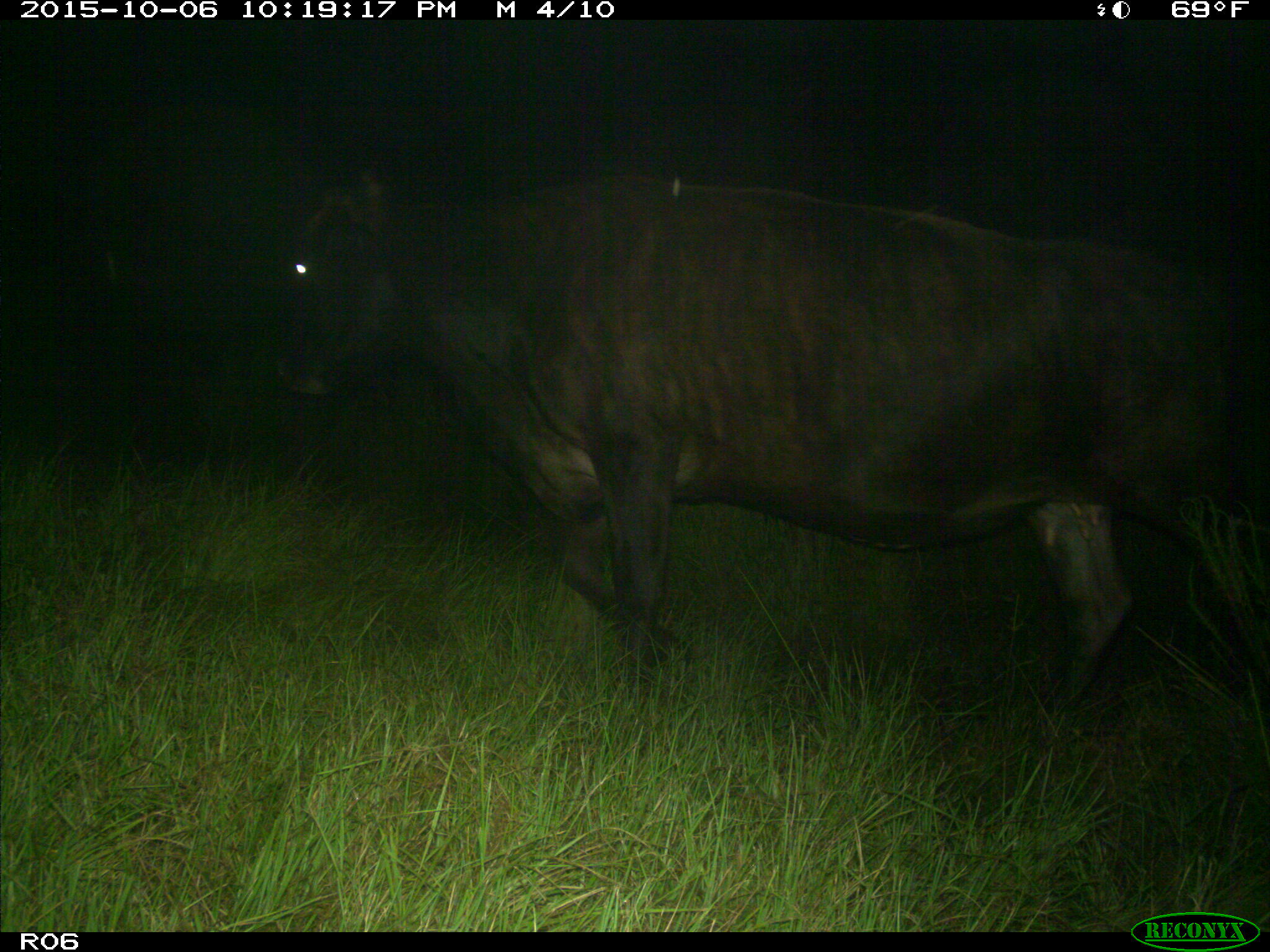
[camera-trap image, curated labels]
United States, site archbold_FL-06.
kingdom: Animalia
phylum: Chordata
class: Mammalia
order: Artiodactyla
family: Bovidae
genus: Bos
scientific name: Bos taurus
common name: domestic cow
Bos taurus (domestic cow).